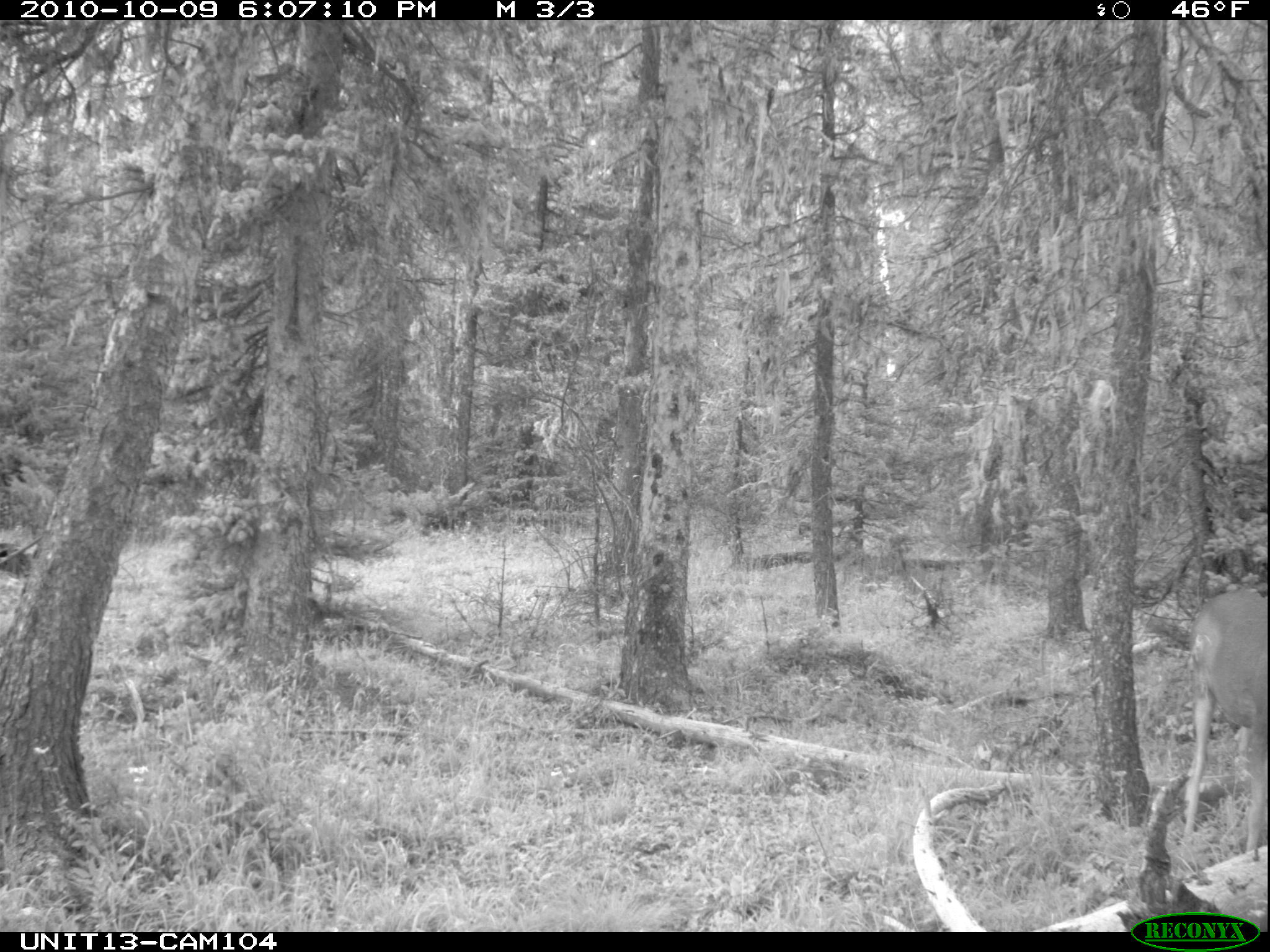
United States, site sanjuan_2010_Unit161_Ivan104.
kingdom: Animalia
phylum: Chordata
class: Mammalia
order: Artiodactyla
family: Cervidae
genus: Odocoileus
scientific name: Odocoileus hemionus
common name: mule deer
Odocoileus hemionus (mule deer).